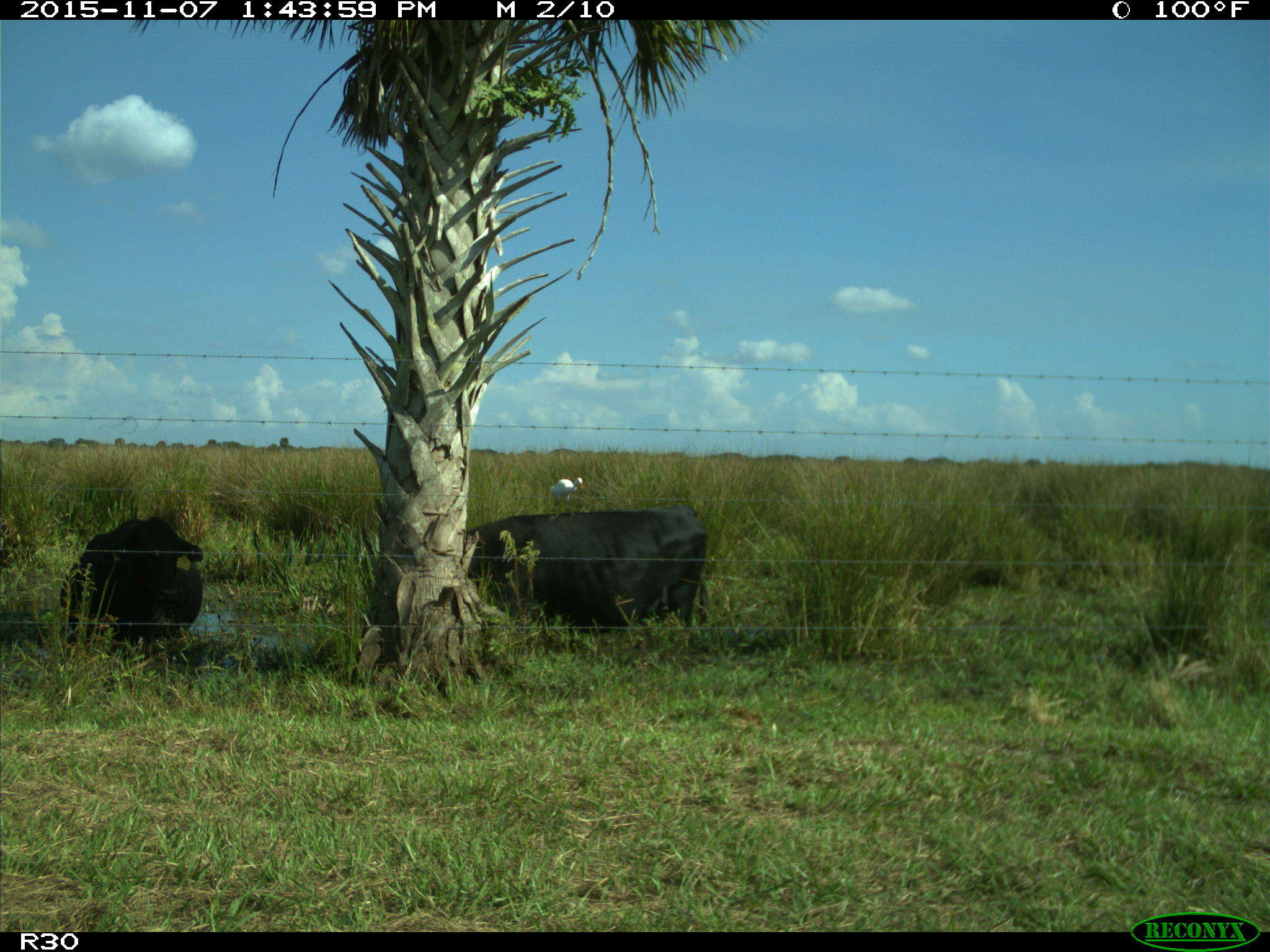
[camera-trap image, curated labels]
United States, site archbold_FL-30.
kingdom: Animalia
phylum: Chordata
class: Mammalia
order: Artiodactyla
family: Bovidae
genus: Bos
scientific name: Bos taurus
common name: domestic cow